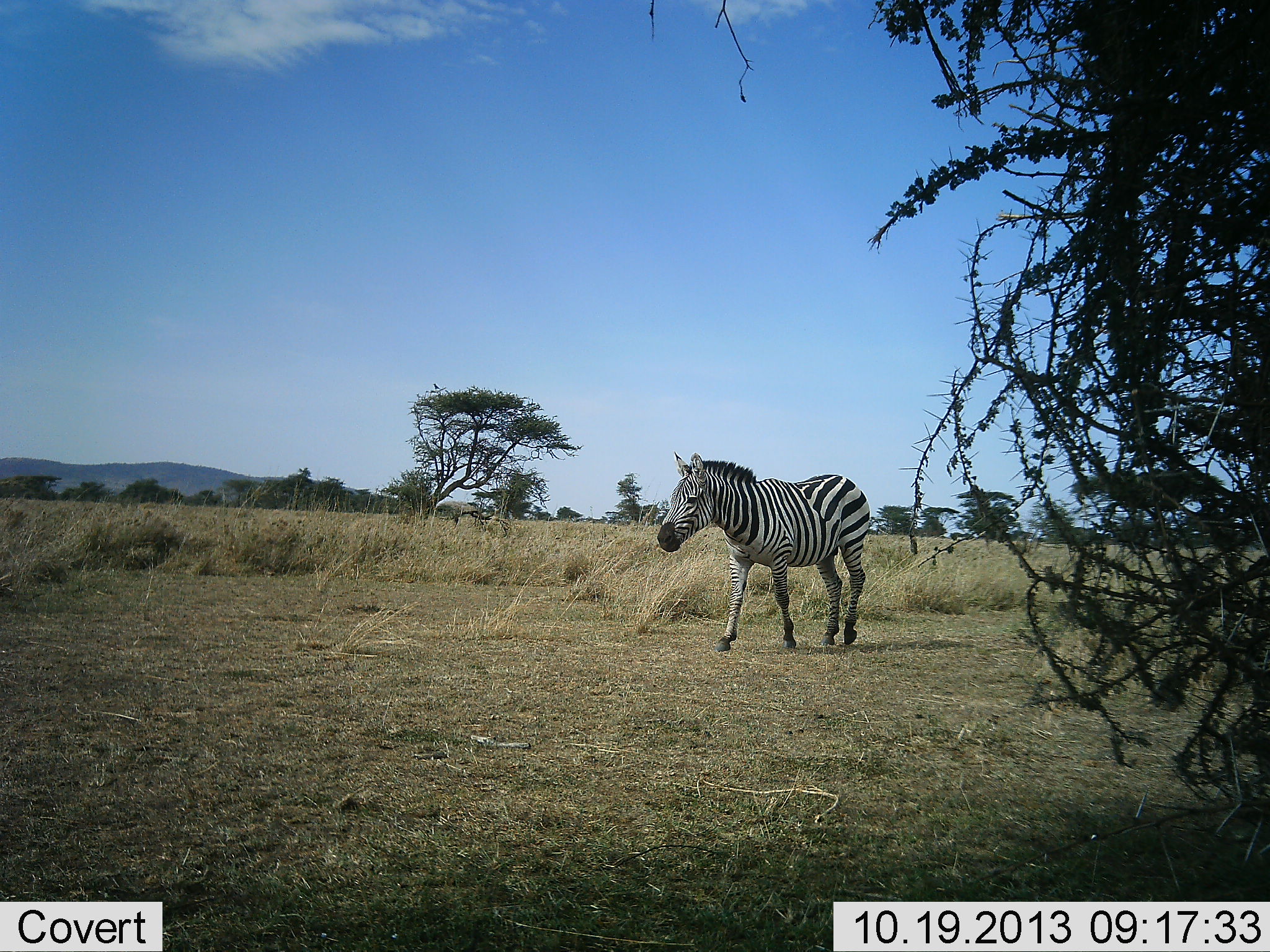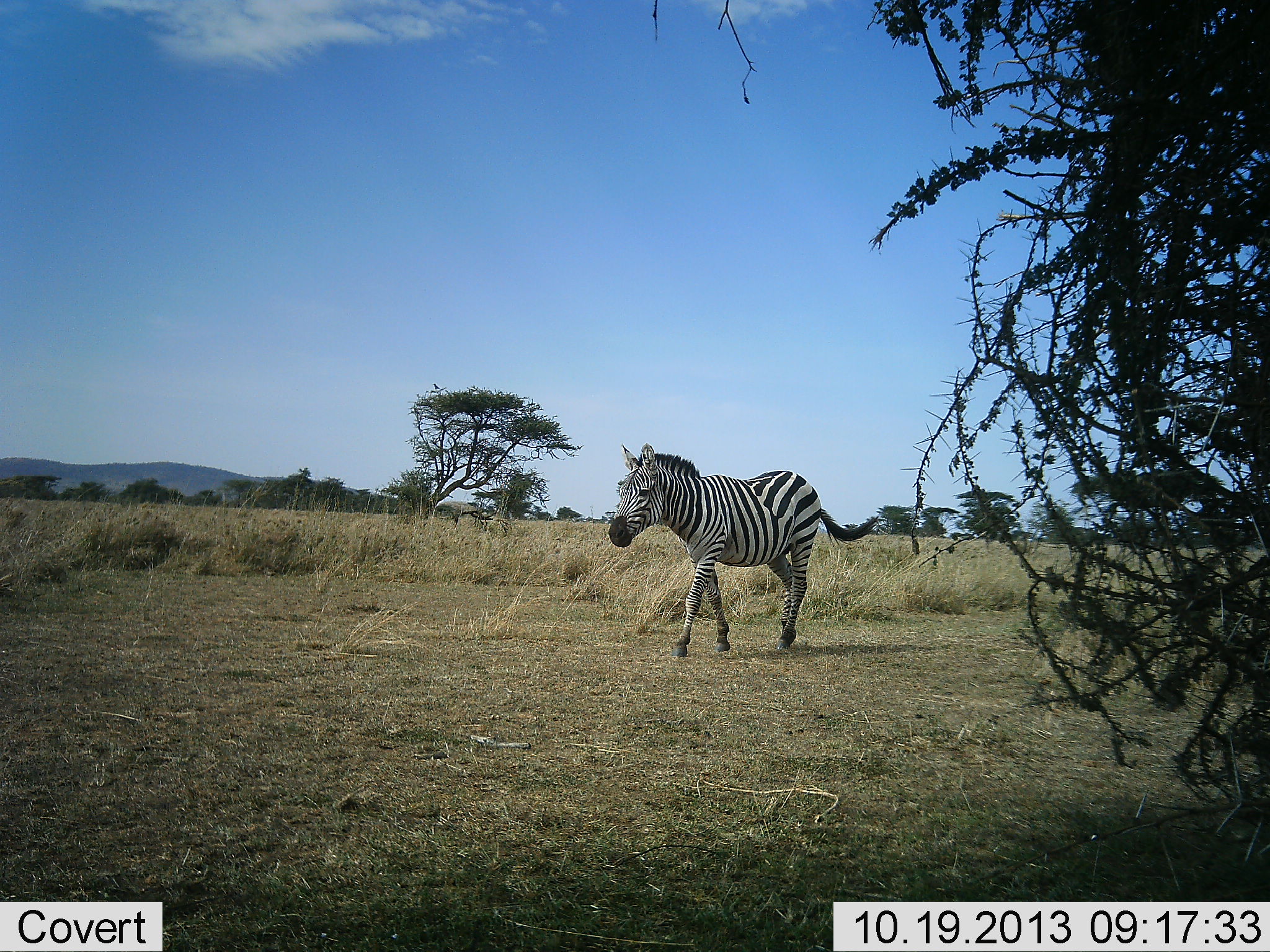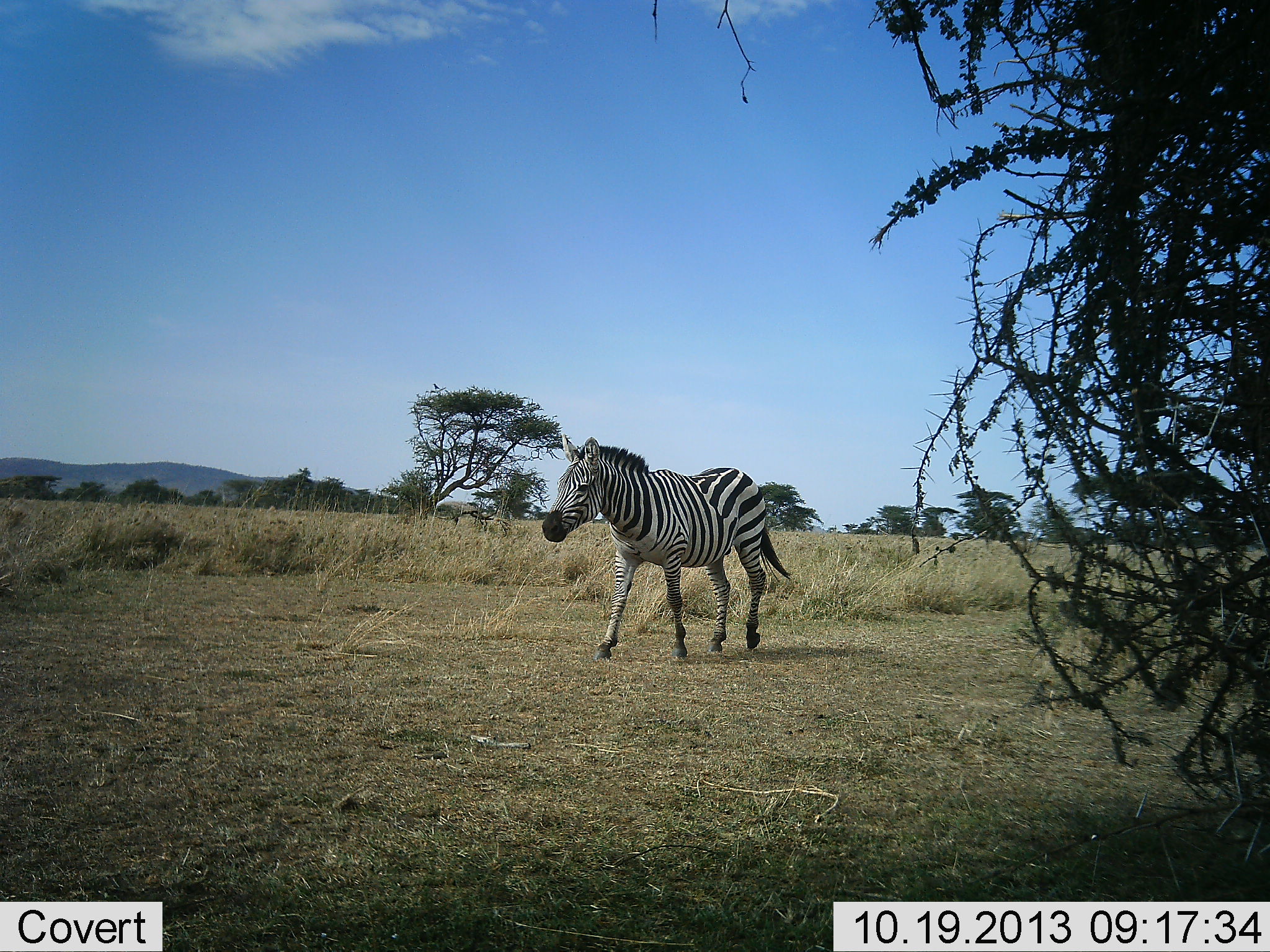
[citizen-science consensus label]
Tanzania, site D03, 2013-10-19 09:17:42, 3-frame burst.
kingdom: Animalia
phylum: Chordata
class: Mammalia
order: Perissodactyla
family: Equidae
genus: Equus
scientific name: Equus quagga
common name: plains zebra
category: zebra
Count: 1.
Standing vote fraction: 0%.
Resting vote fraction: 0%.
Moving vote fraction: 100%.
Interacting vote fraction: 0%.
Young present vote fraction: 0%.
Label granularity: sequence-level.